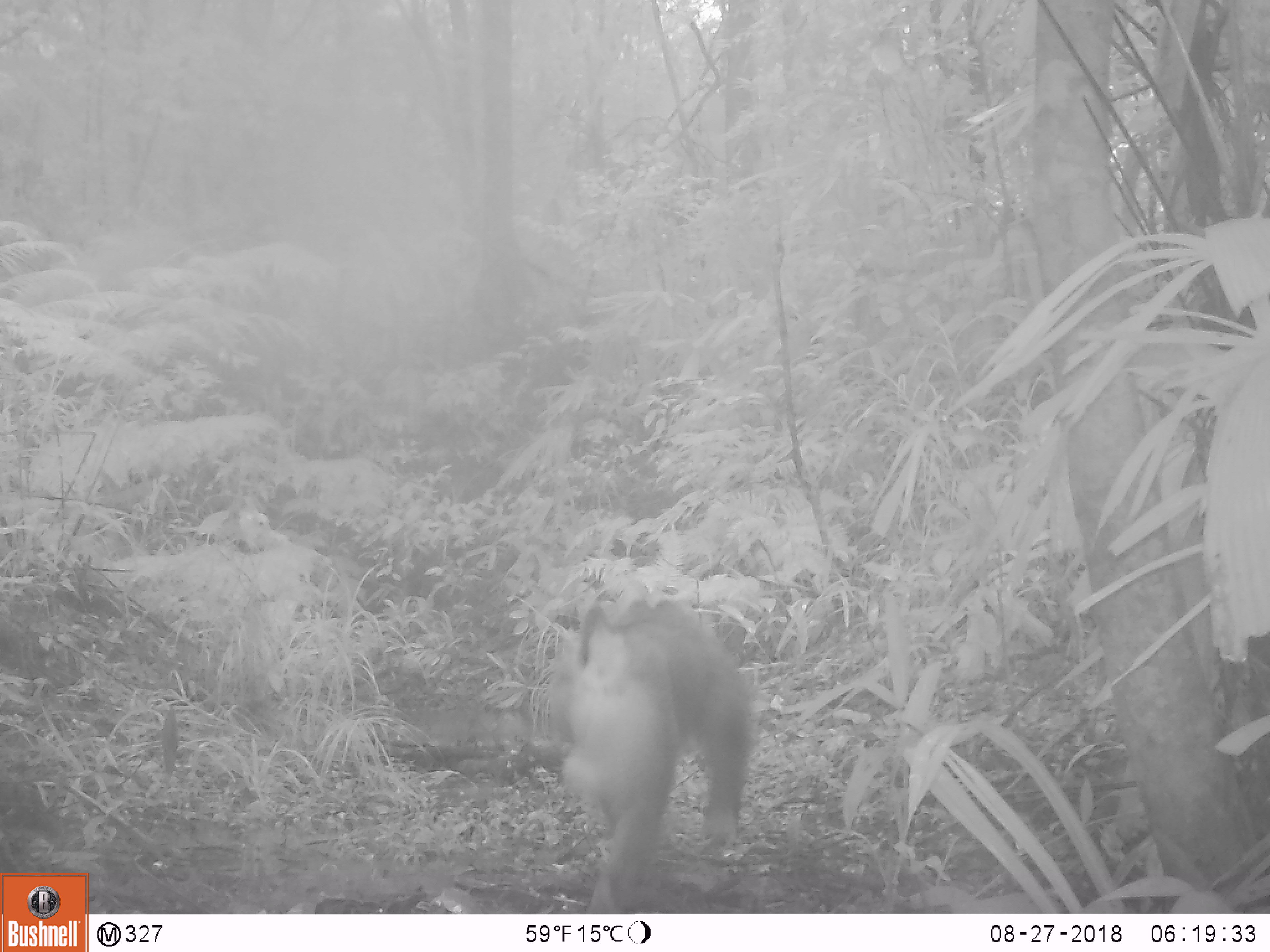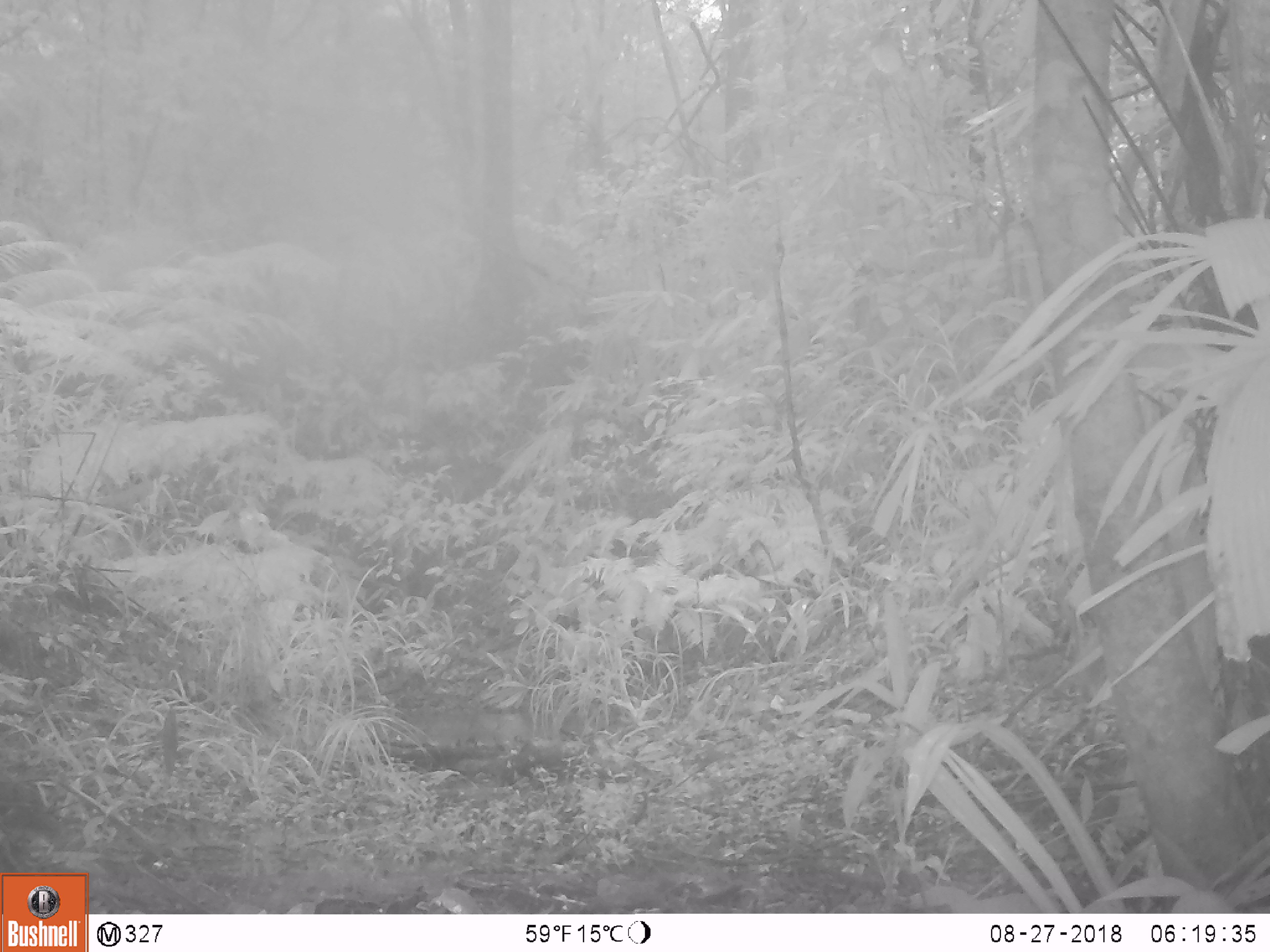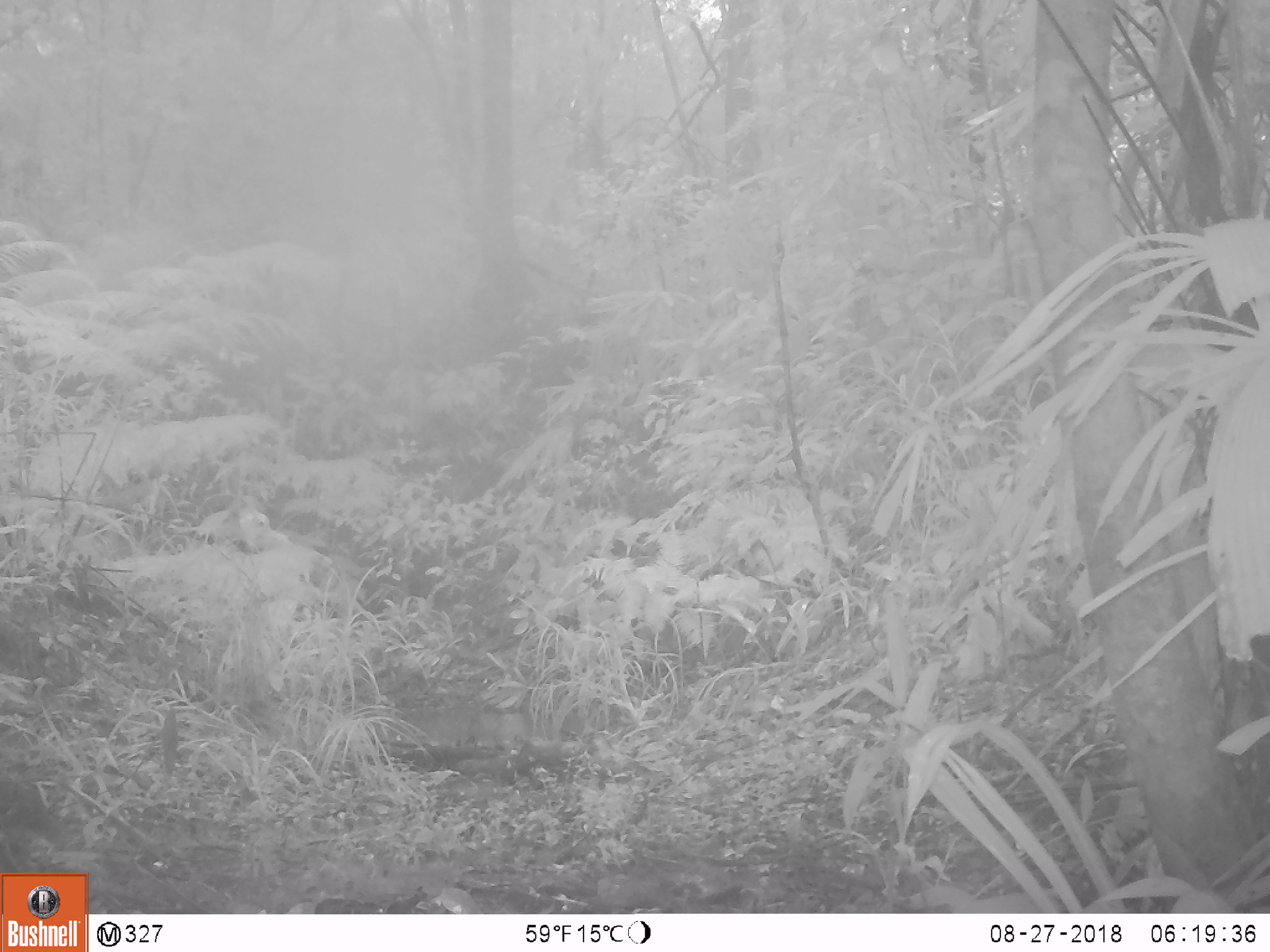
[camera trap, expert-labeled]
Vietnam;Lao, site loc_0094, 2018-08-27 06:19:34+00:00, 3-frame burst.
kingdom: Animalia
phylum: Chordata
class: Mammalia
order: Primates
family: Cercopithecidae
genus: Macaca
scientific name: Macaca nemestrina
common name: pig-tailed macaque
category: pig tailed macaque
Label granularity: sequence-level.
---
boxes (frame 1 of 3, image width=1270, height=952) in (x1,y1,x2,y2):
pig tailed macaque: (546,595,756,914)